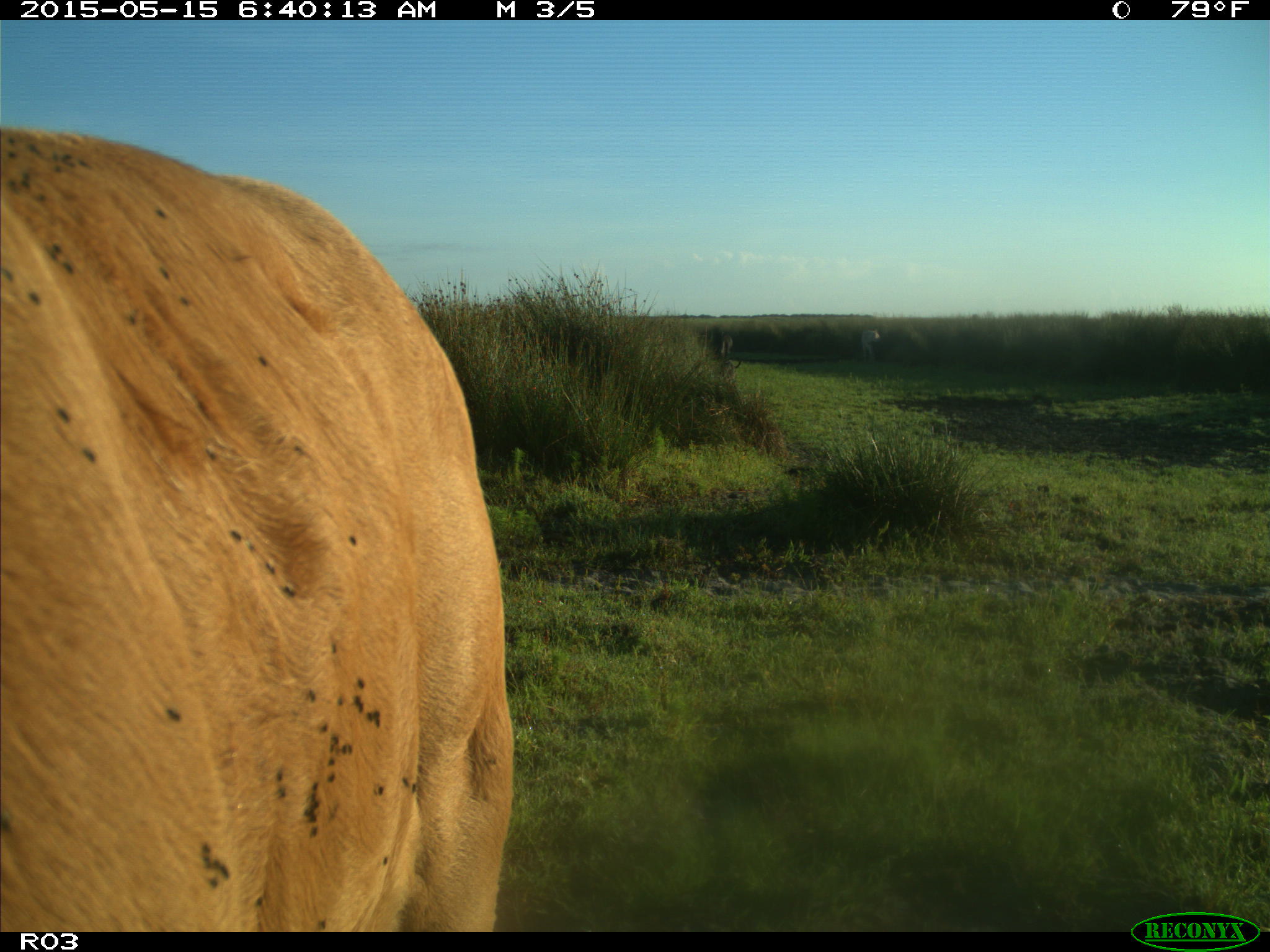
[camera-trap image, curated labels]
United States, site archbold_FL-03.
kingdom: Animalia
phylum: Chordata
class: Mammalia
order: Artiodactyla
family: Bovidae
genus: Bos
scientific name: Bos taurus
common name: domestic cow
Bos taurus (domestic cow).